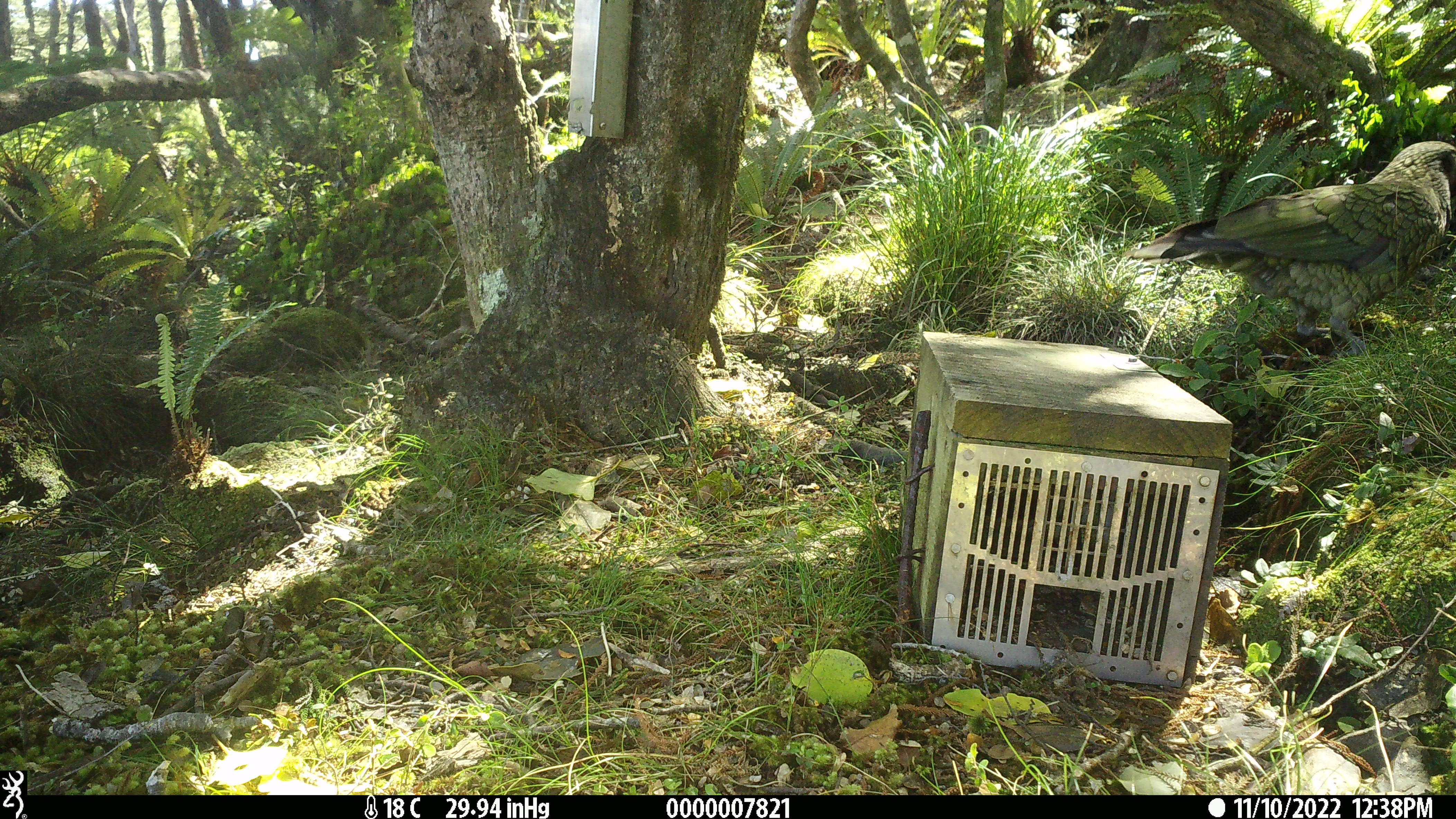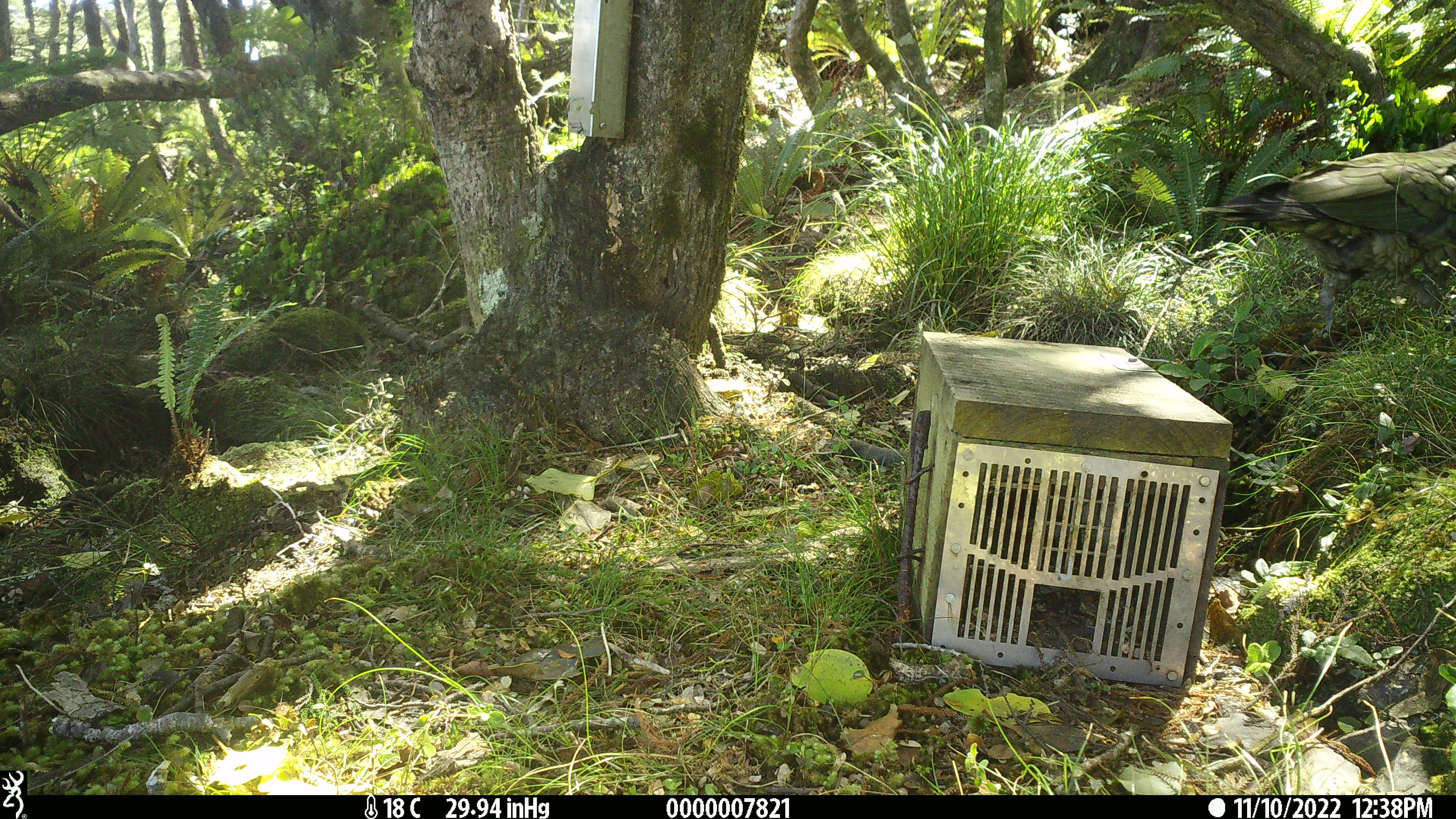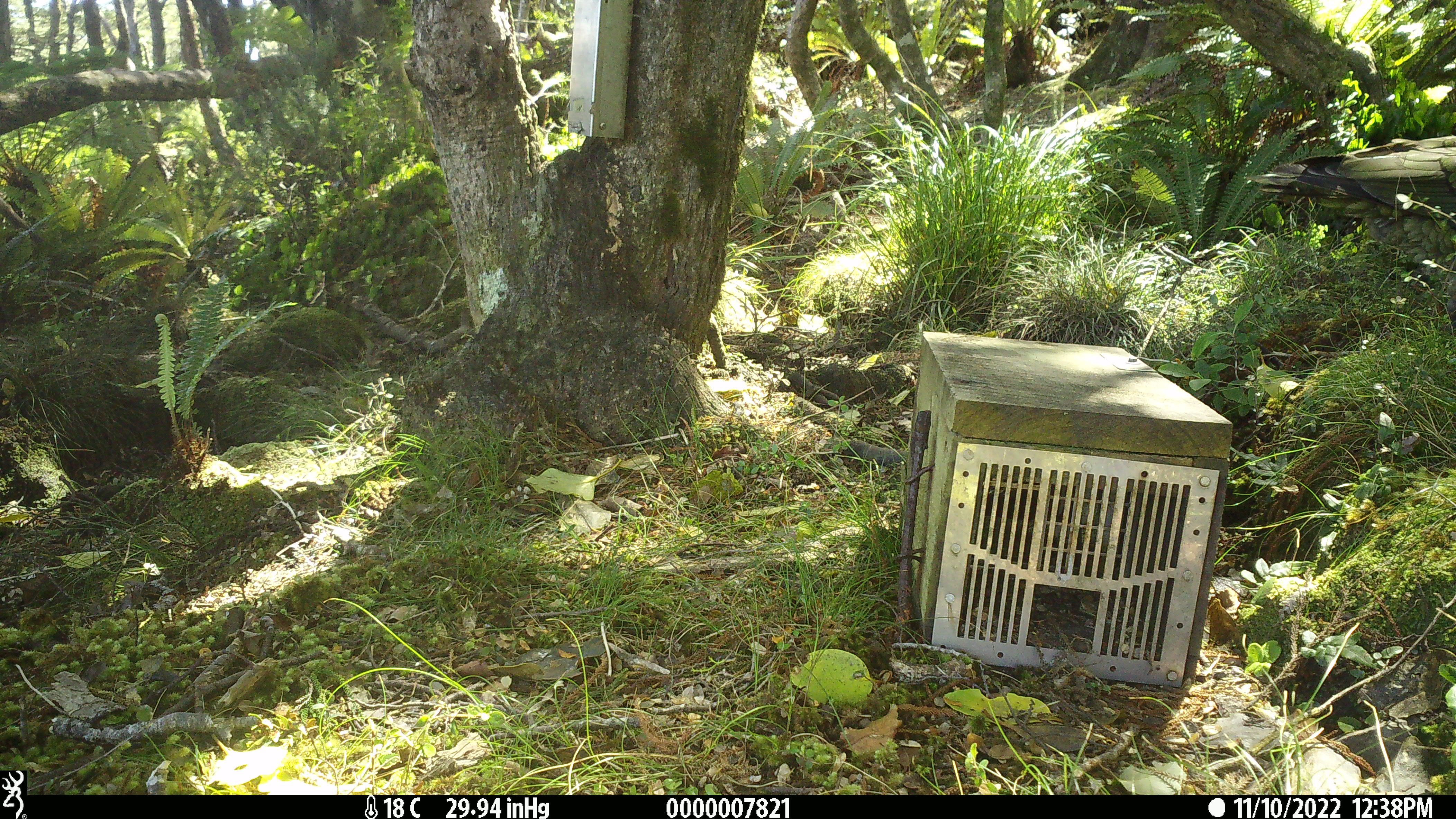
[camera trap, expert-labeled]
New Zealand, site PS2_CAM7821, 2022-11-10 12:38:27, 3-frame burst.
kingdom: Animalia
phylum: Chordata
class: Aves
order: Psittaciformes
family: Strigopidae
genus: Nestor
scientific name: Nestor notabilis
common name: kea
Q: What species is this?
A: Kea (Nestor notabilis).